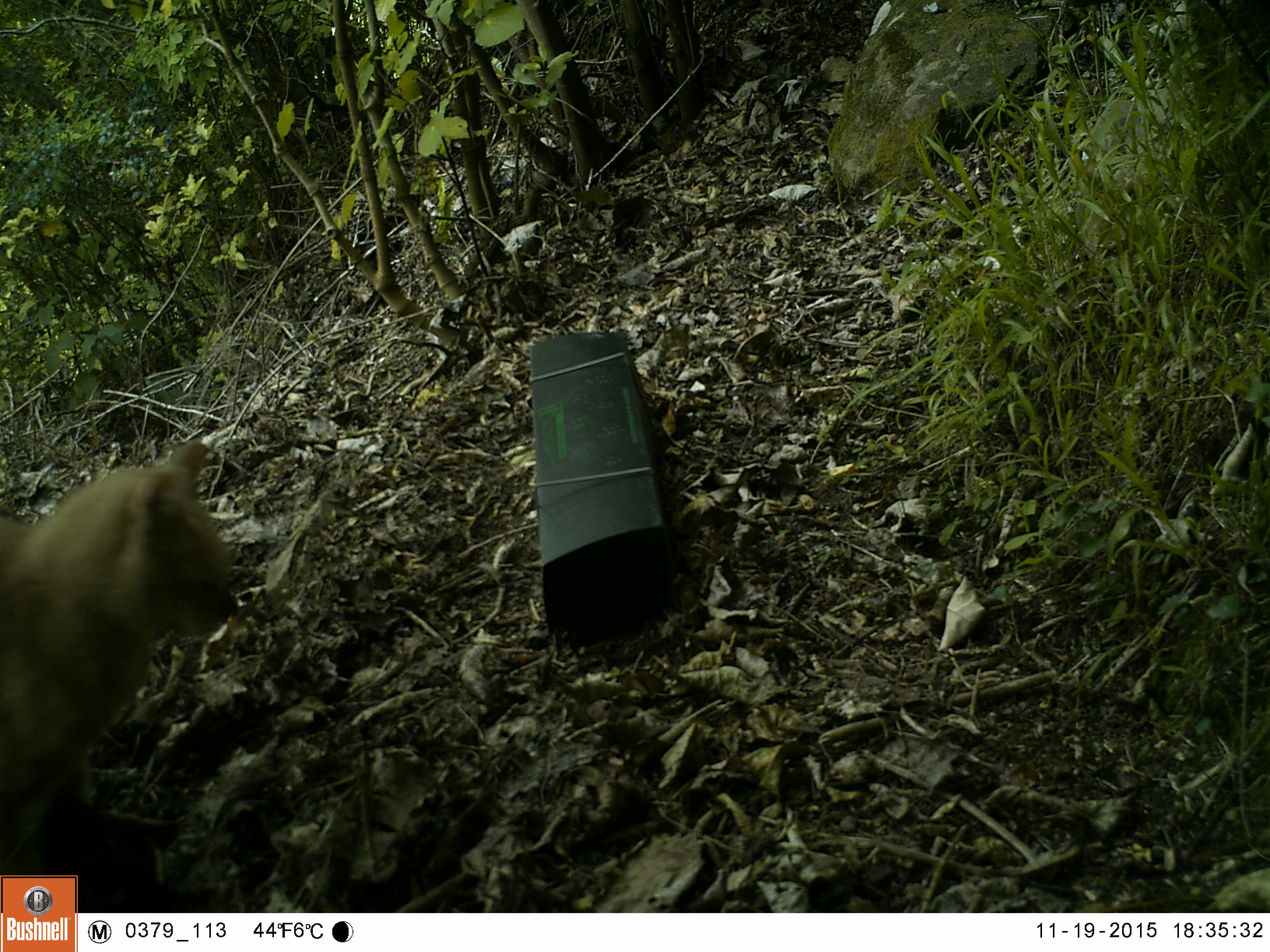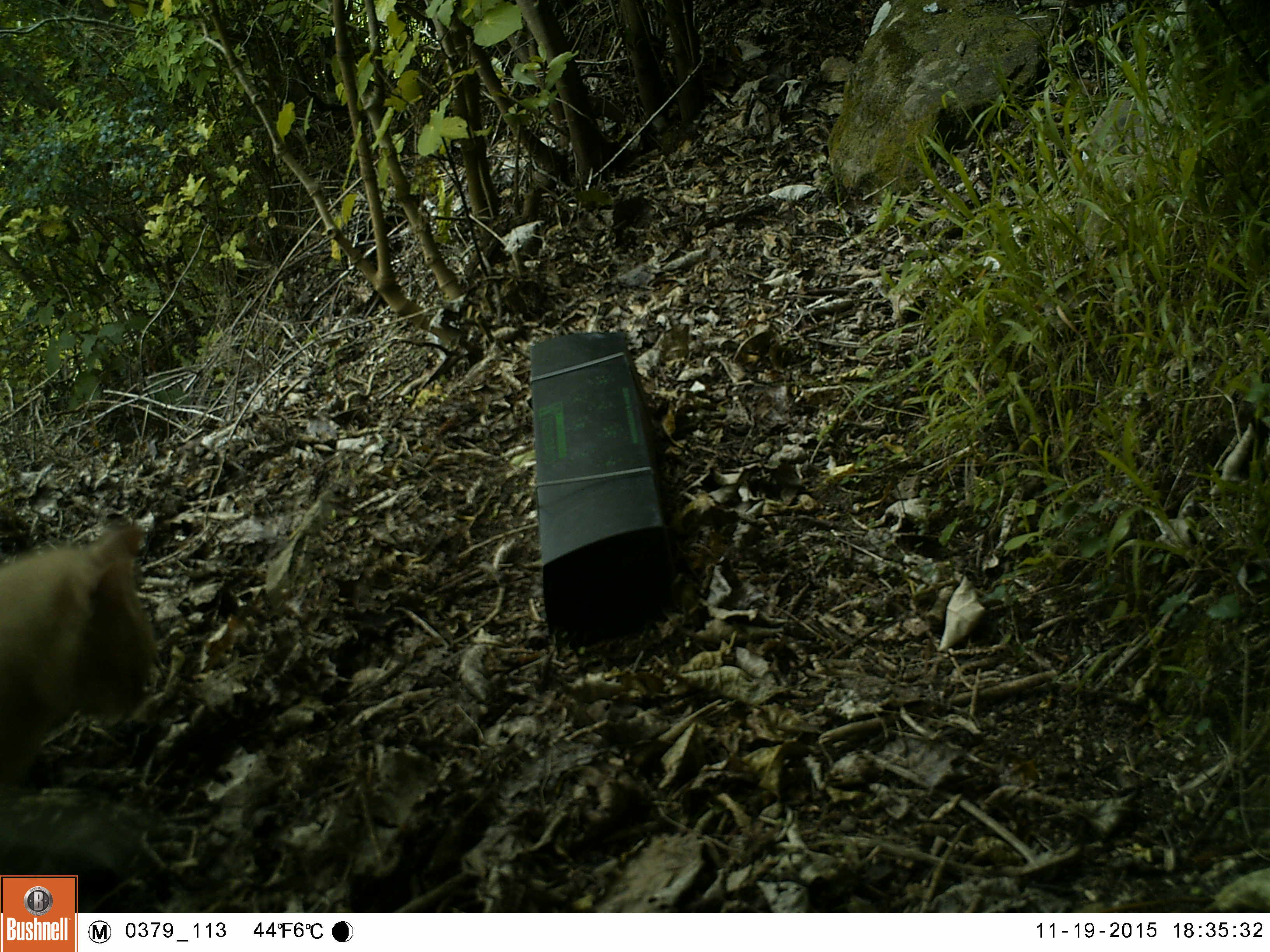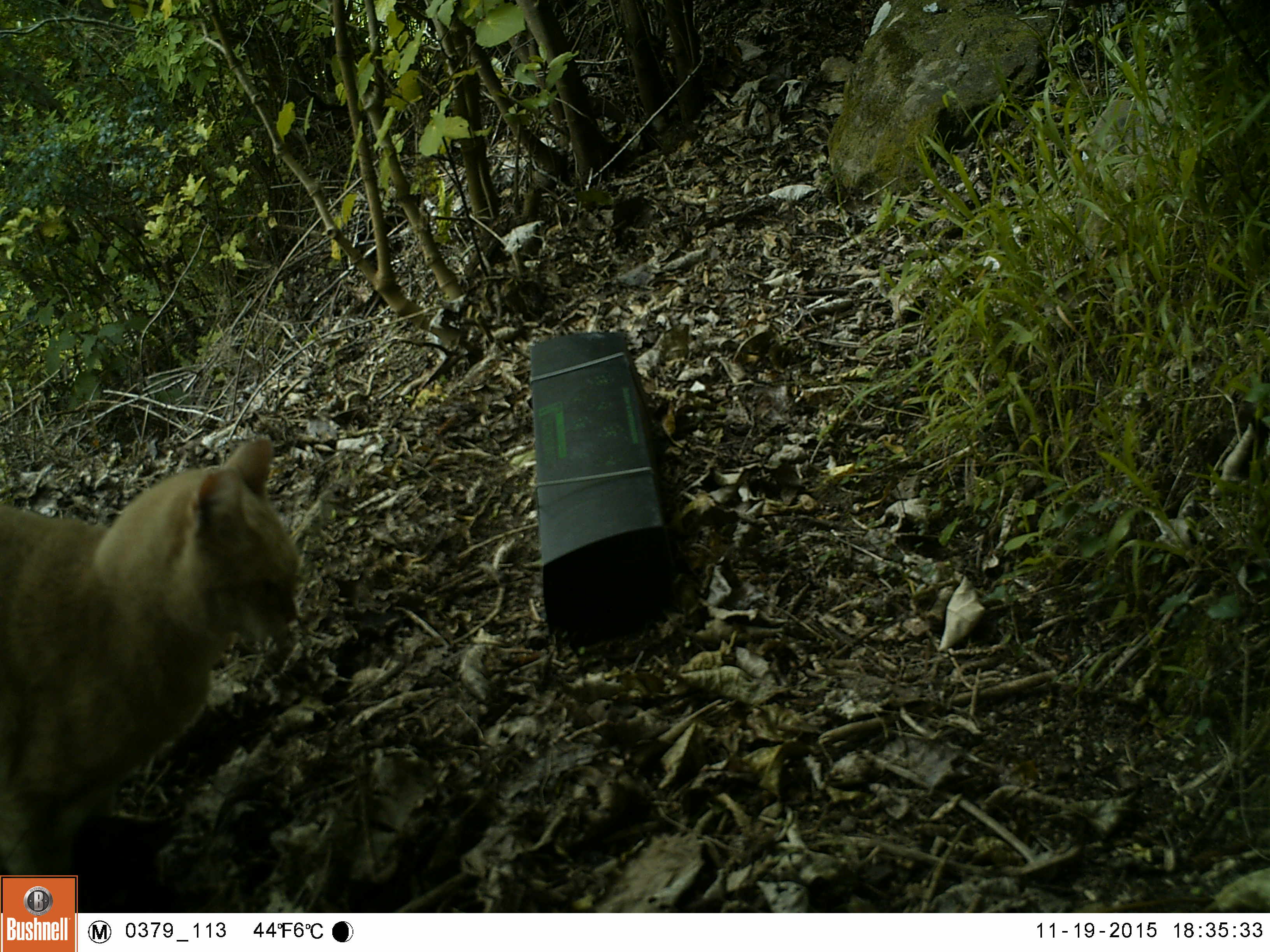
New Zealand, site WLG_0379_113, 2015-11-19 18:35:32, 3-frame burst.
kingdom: Animalia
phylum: Chordata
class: Mammalia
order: Carnivora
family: Felidae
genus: Felis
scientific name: Felis catus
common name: domestic cat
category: cat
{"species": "cat (domestic cat) (Felis catus)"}